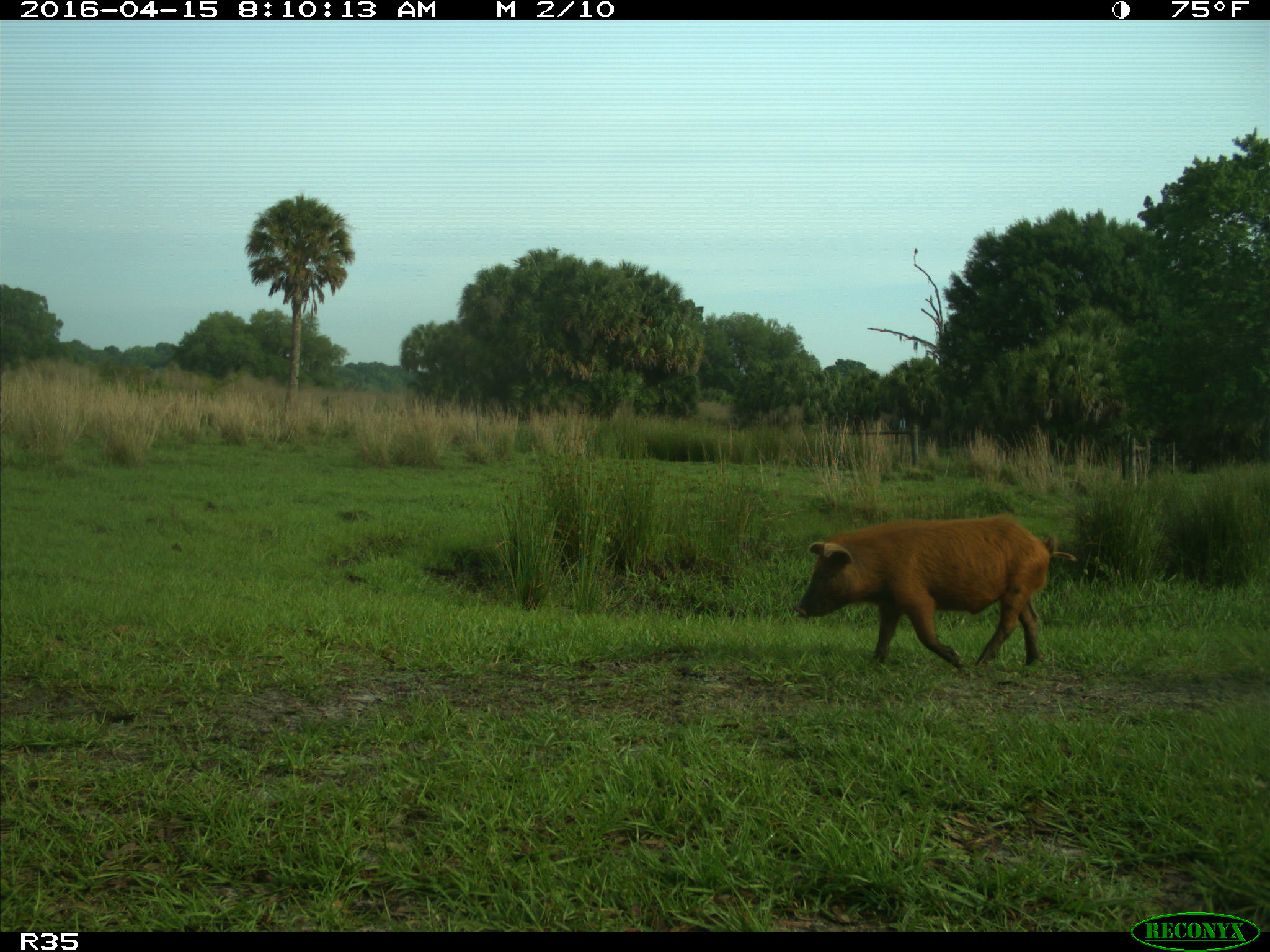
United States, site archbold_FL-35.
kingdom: Animalia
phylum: Chordata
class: Mammalia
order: Artiodactyla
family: Suidae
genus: Sus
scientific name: Sus scrofa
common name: wild boar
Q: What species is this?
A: Sus scrofa (wild boar).